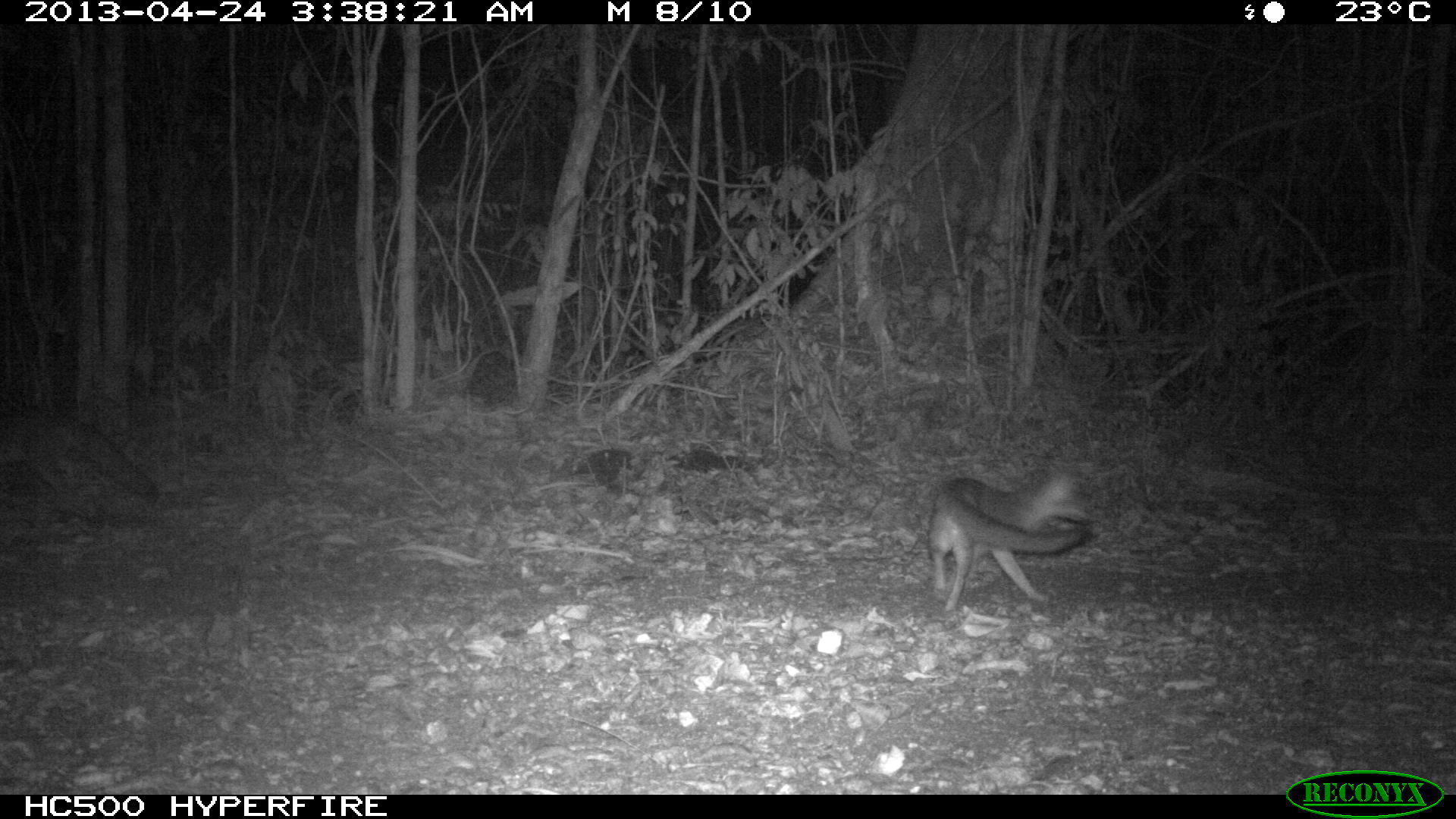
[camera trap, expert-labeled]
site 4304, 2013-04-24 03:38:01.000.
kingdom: Animalia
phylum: Chordata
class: Mammalia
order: Carnivora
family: Canidae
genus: Urocyon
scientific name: Urocyon cinereoargenteus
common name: gray fox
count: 2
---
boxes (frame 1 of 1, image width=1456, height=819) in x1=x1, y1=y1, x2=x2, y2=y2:
urocyon cinereoargenteus: x1=925, y1=465, x2=1095, y2=614; x1=0, y1=395, x2=165, y2=520